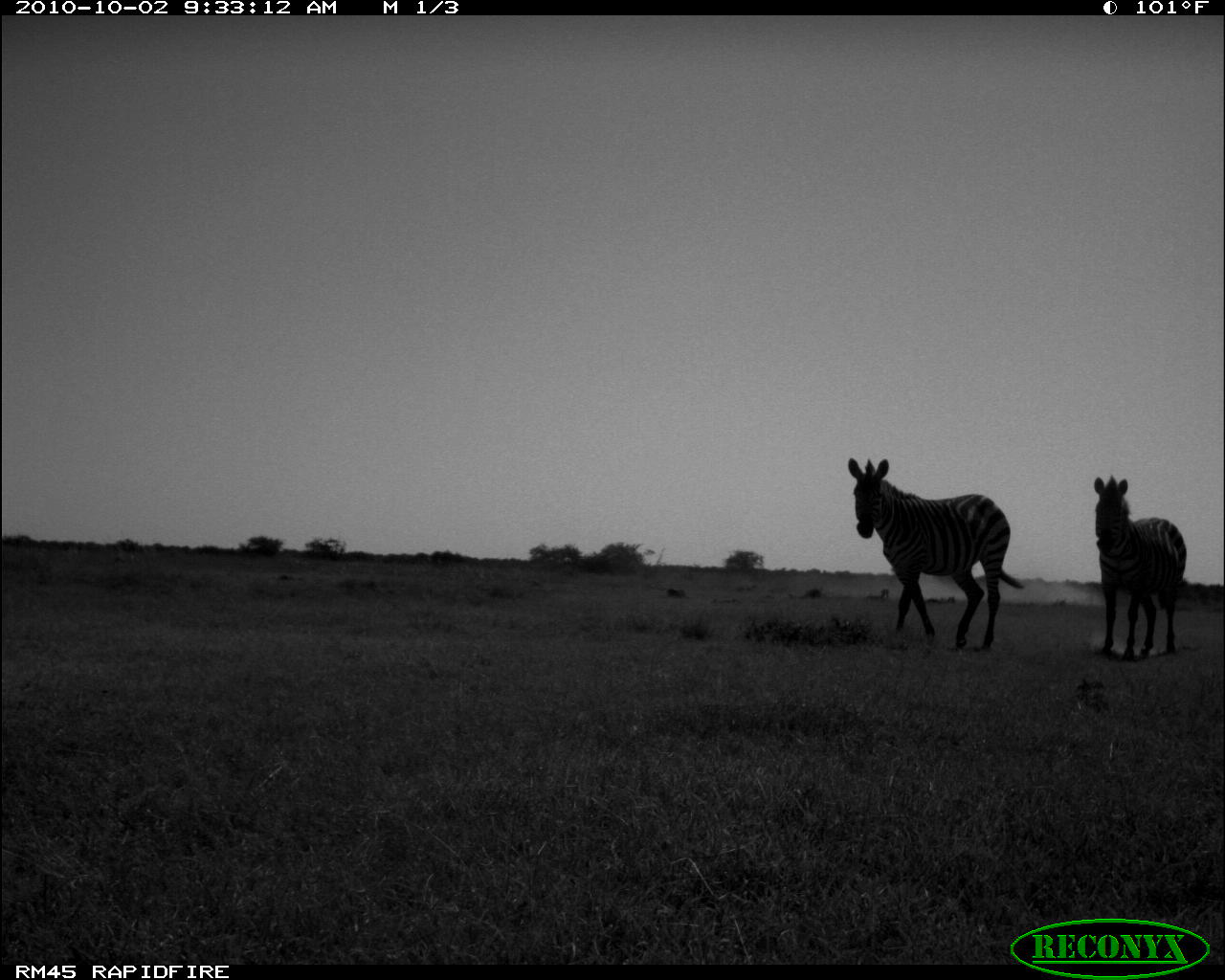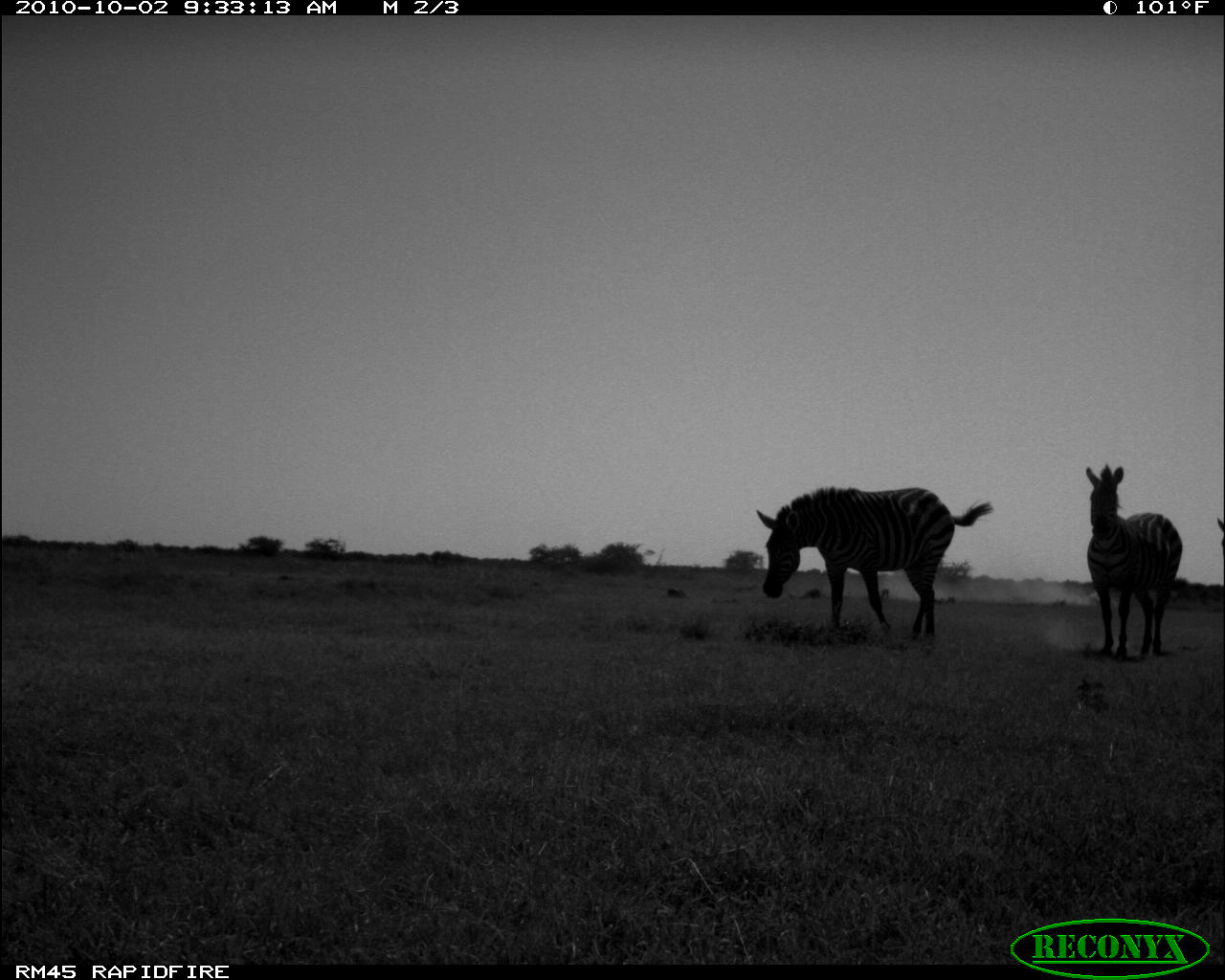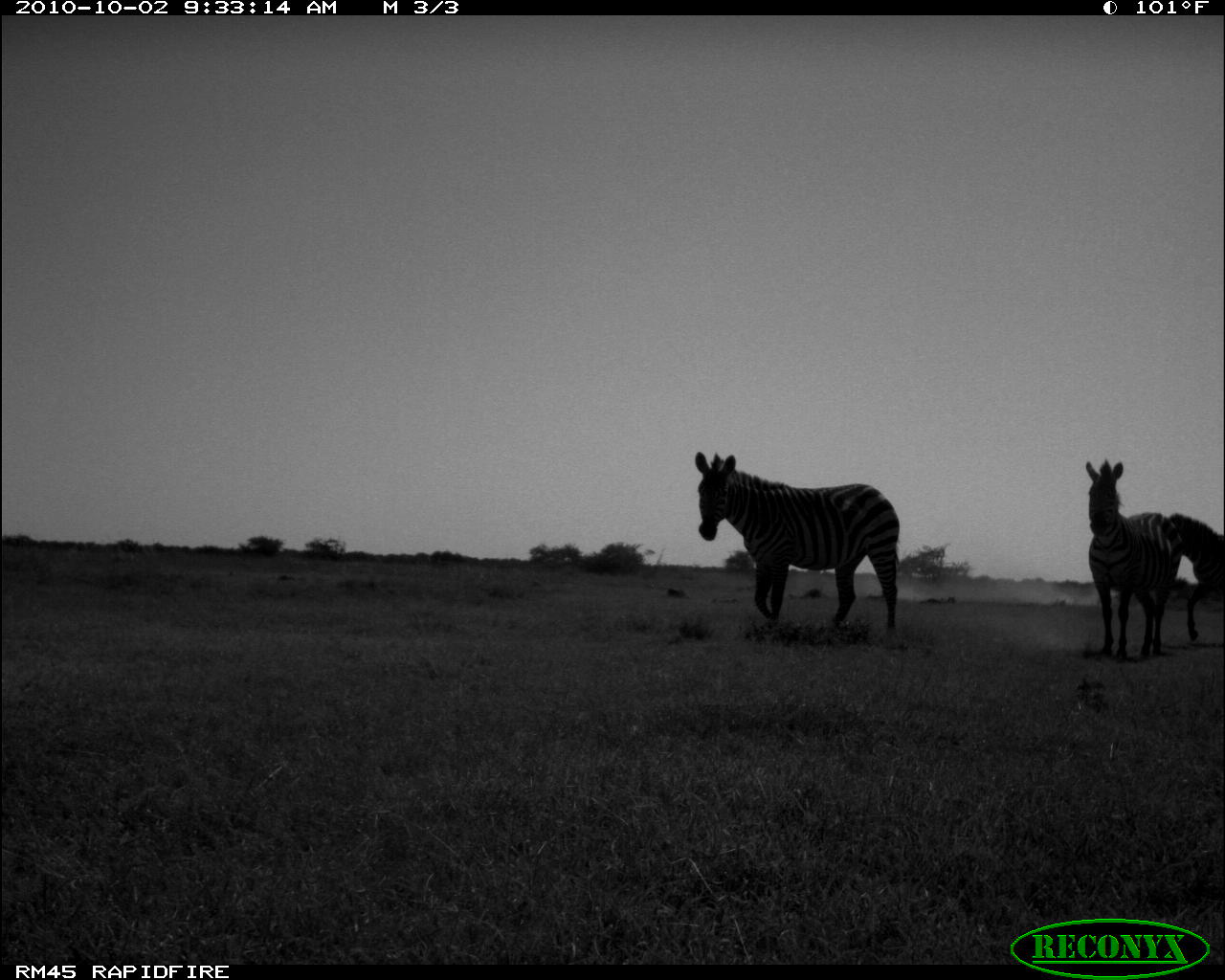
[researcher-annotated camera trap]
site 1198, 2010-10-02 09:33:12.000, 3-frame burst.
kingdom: Animalia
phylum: Chordata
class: Mammalia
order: Perissodactyla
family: Equidae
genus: Equus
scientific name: Equus quagga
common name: plains zebra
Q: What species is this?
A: Equus quagga (plains zebra).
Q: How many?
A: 2.